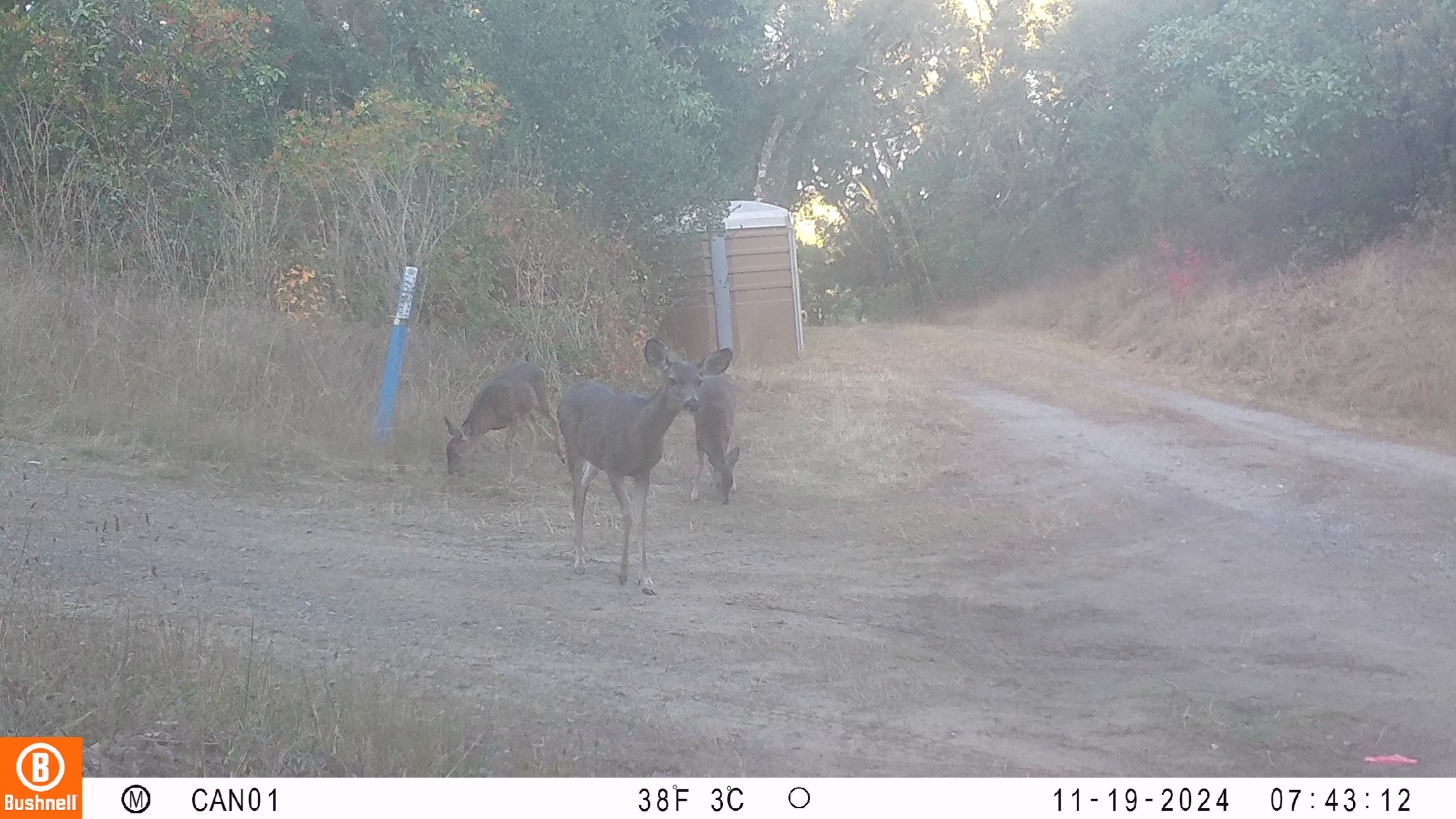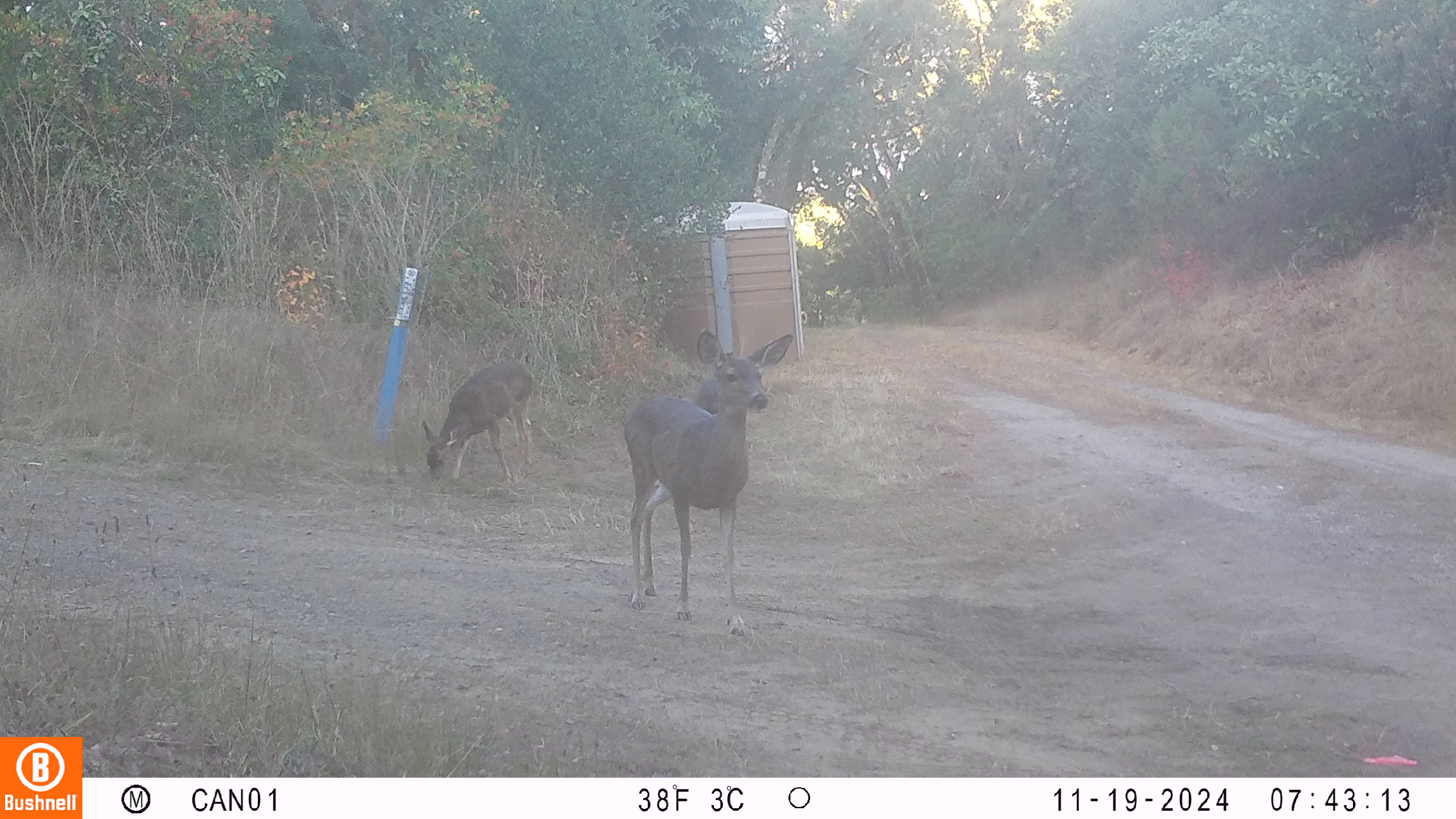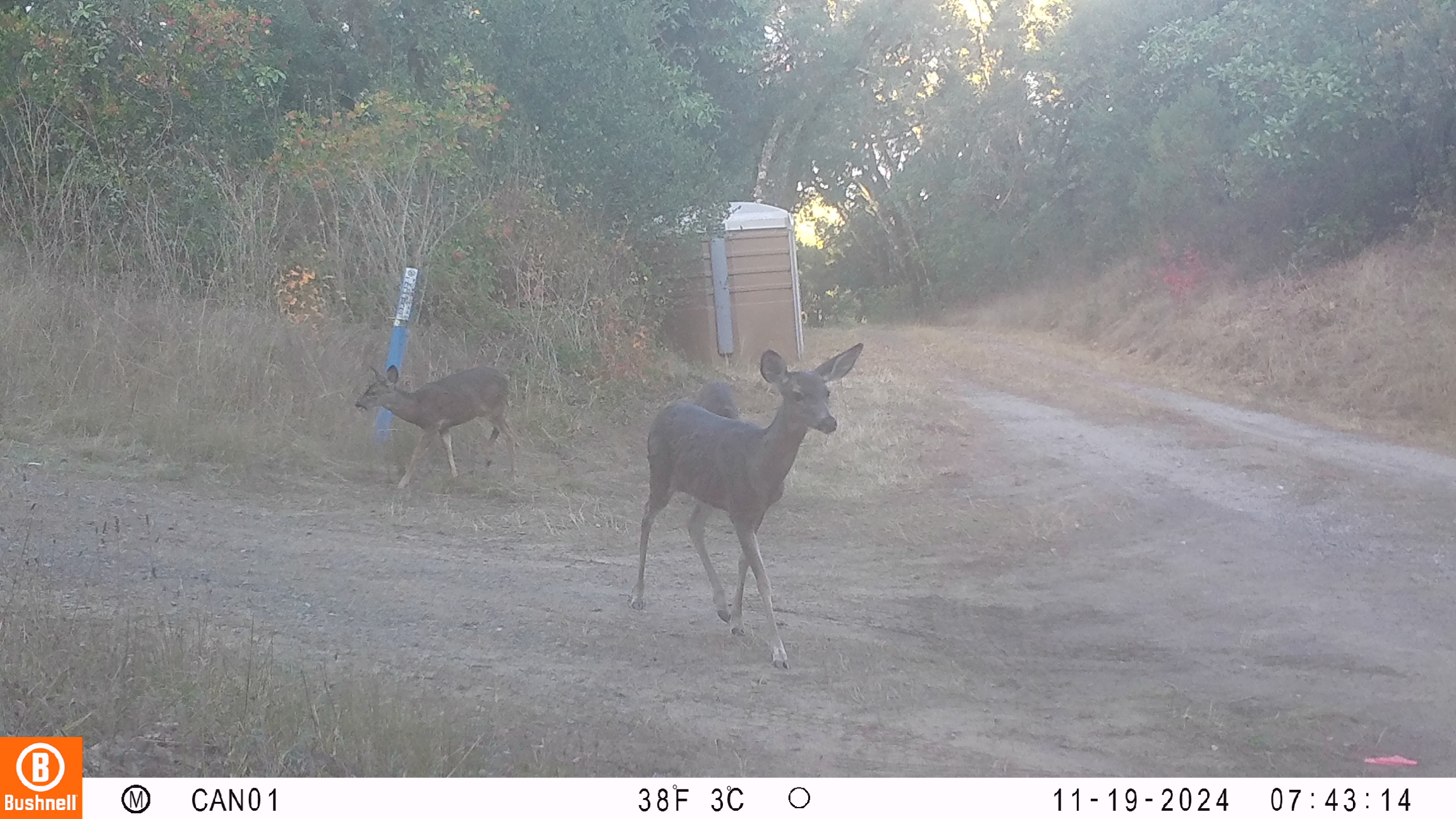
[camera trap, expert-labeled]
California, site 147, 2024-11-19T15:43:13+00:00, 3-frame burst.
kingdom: Animalia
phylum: Chordata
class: Mammalia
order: Artiodactyla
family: Cervidae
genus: Odocoileus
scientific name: Odocoileus hemionus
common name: mule deer